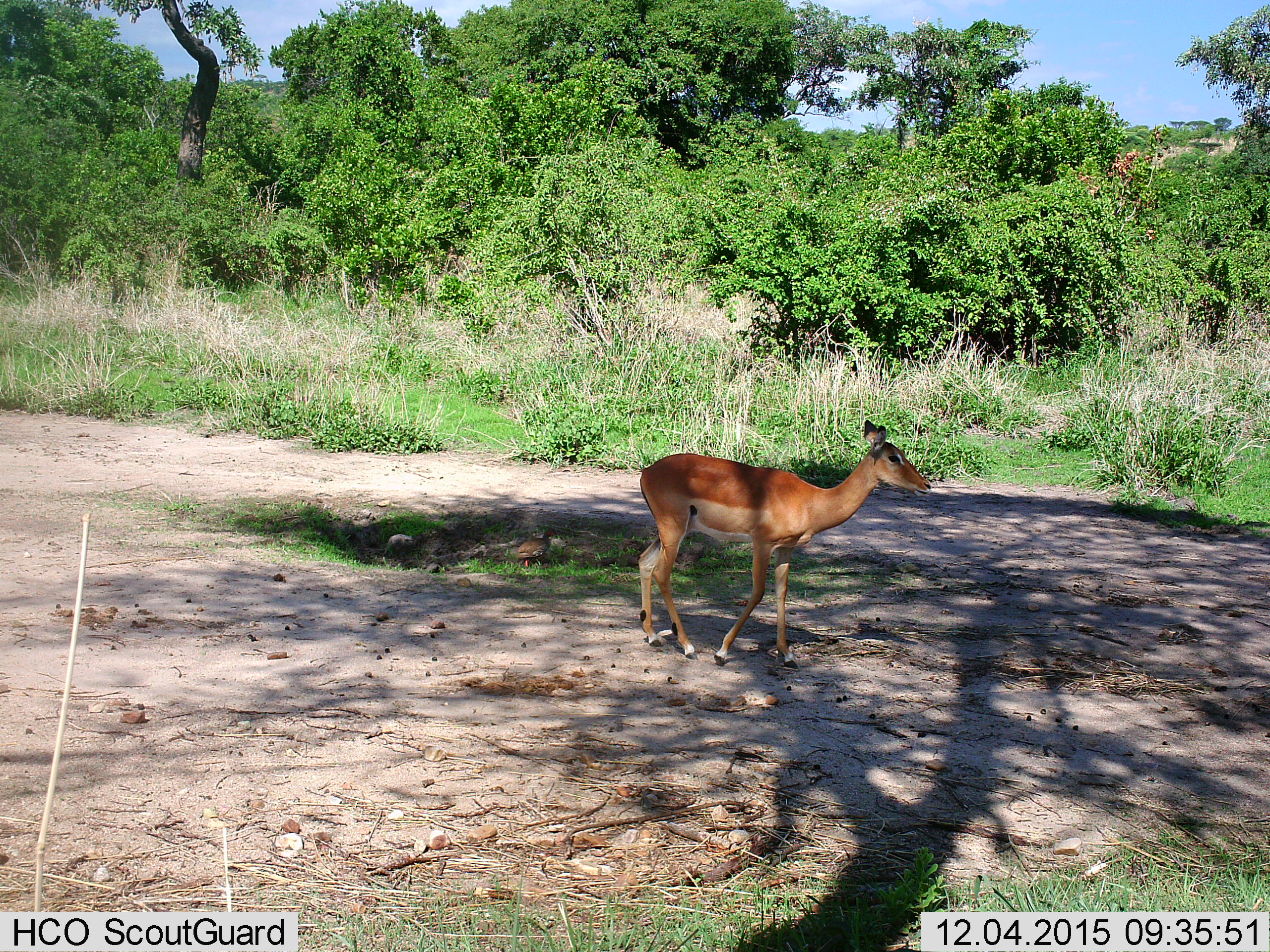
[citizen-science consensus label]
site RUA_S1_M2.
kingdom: Animalia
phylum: Chordata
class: Mammalia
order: Artiodactyla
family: Bovidae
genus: Aepyceros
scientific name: Aepyceros melampus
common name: impala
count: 1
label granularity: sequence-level